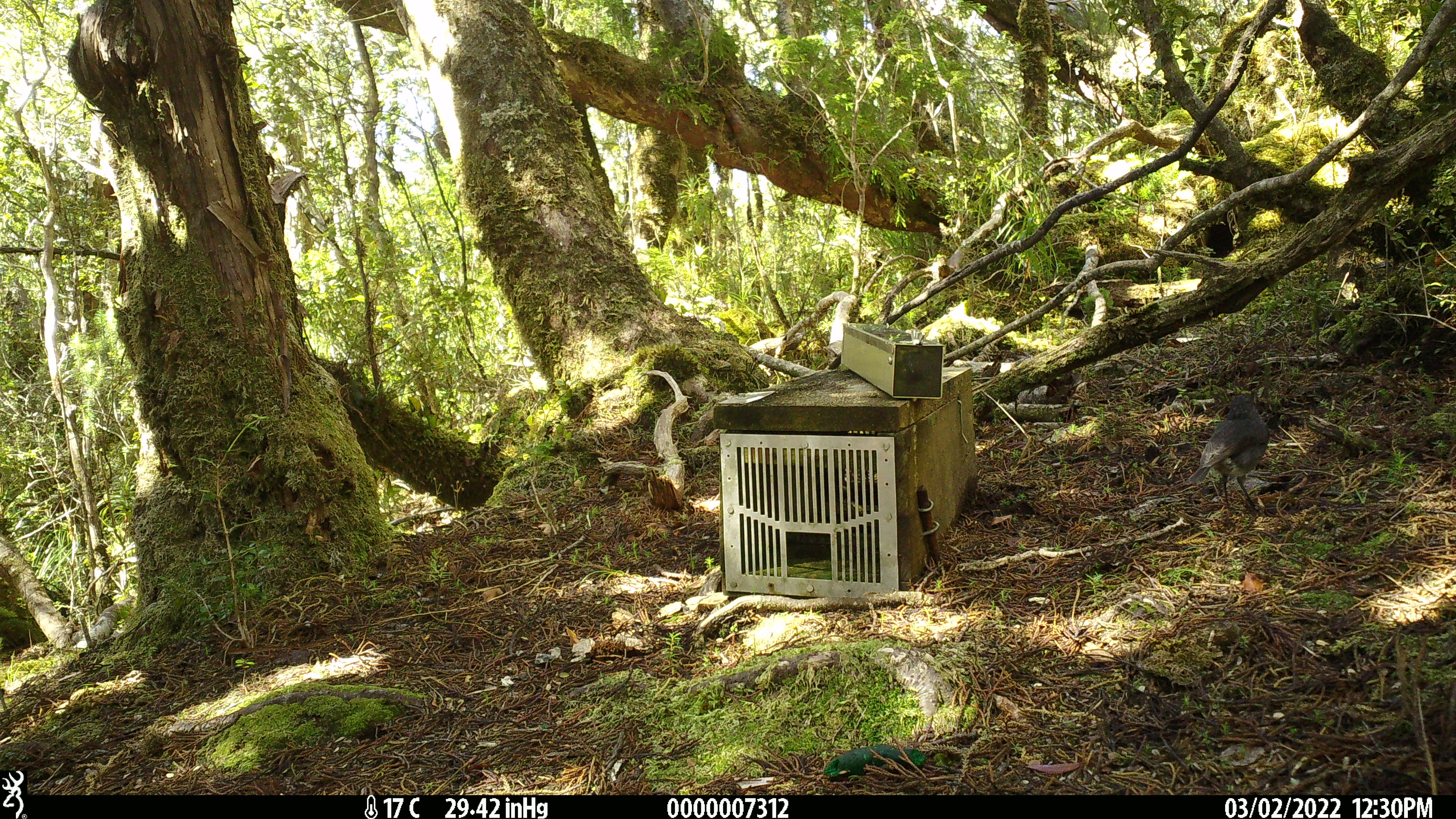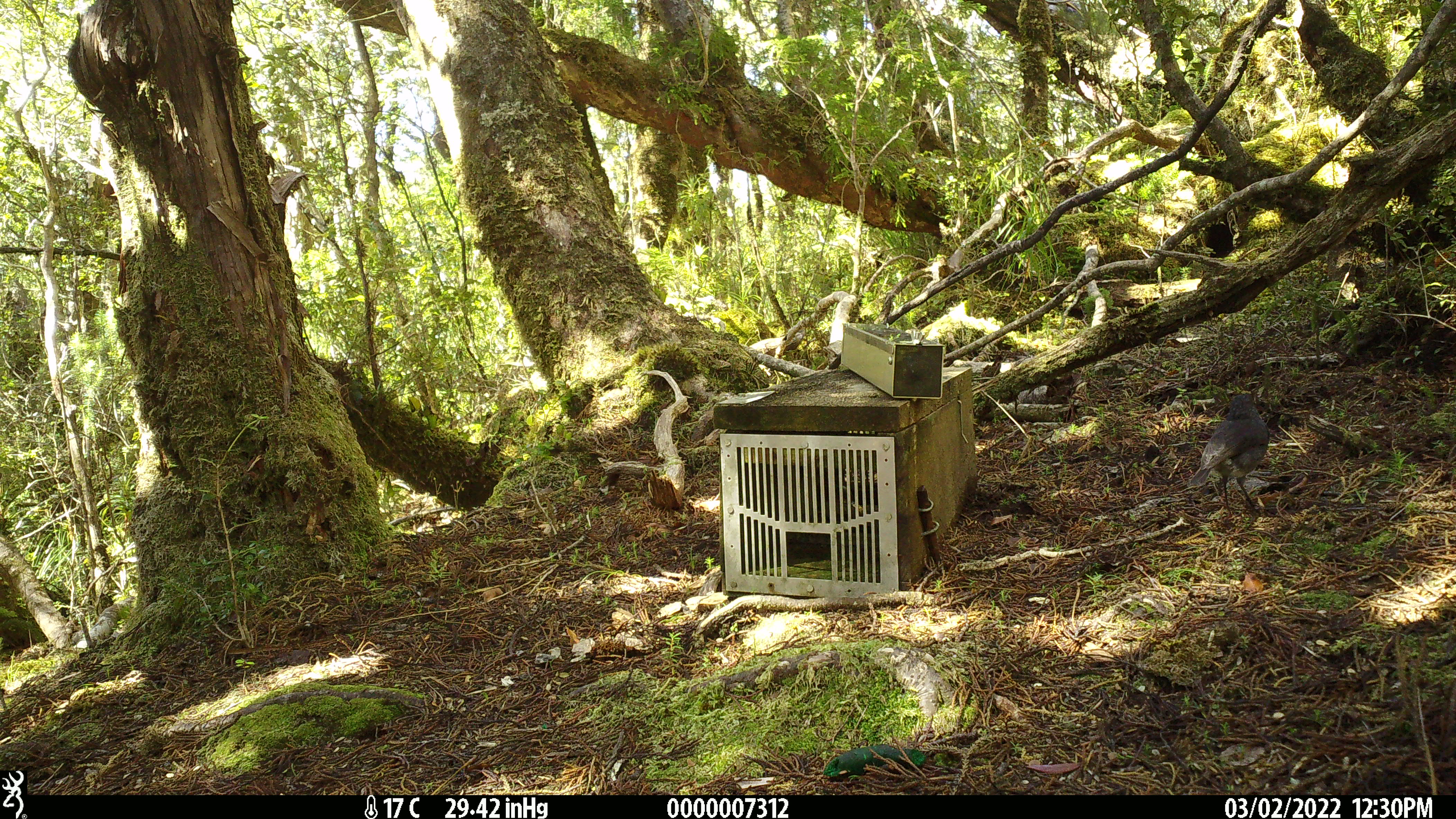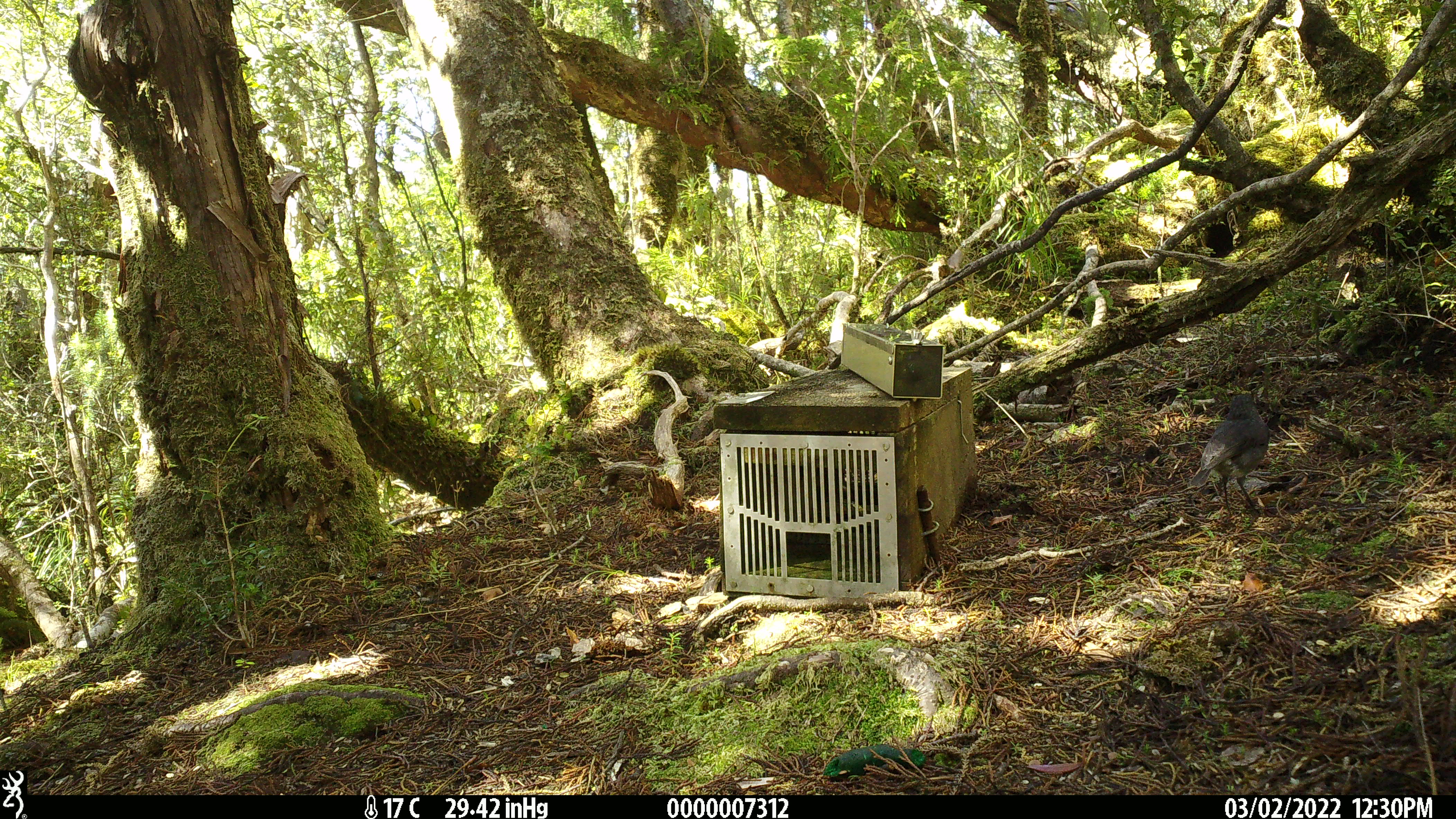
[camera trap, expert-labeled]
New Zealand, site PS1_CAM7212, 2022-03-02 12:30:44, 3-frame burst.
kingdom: Animalia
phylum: Chordata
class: Aves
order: Passeriformes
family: Petroicidae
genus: Petroica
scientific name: Petroica australis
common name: new zealand robin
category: robin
Robin (new zealand robin) (Petroica australis).